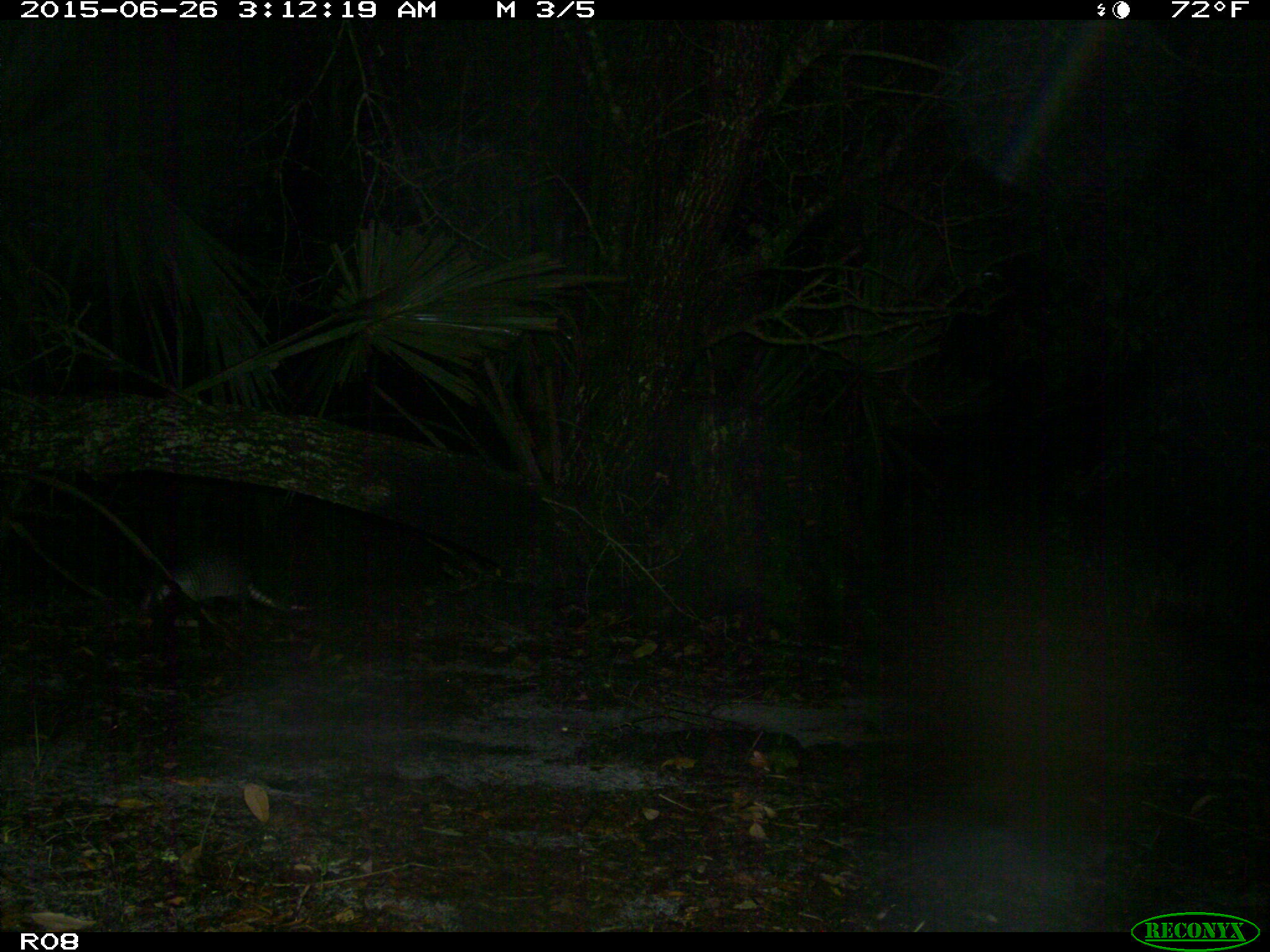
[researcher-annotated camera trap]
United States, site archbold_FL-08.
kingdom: Animalia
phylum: Chordata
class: Mammalia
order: Cingulata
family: Dasypodidae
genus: Dasypus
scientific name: Dasypus novemcinctus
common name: nine-banded armadillo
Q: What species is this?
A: Dasypus novemcinctus (nine-banded armadillo).